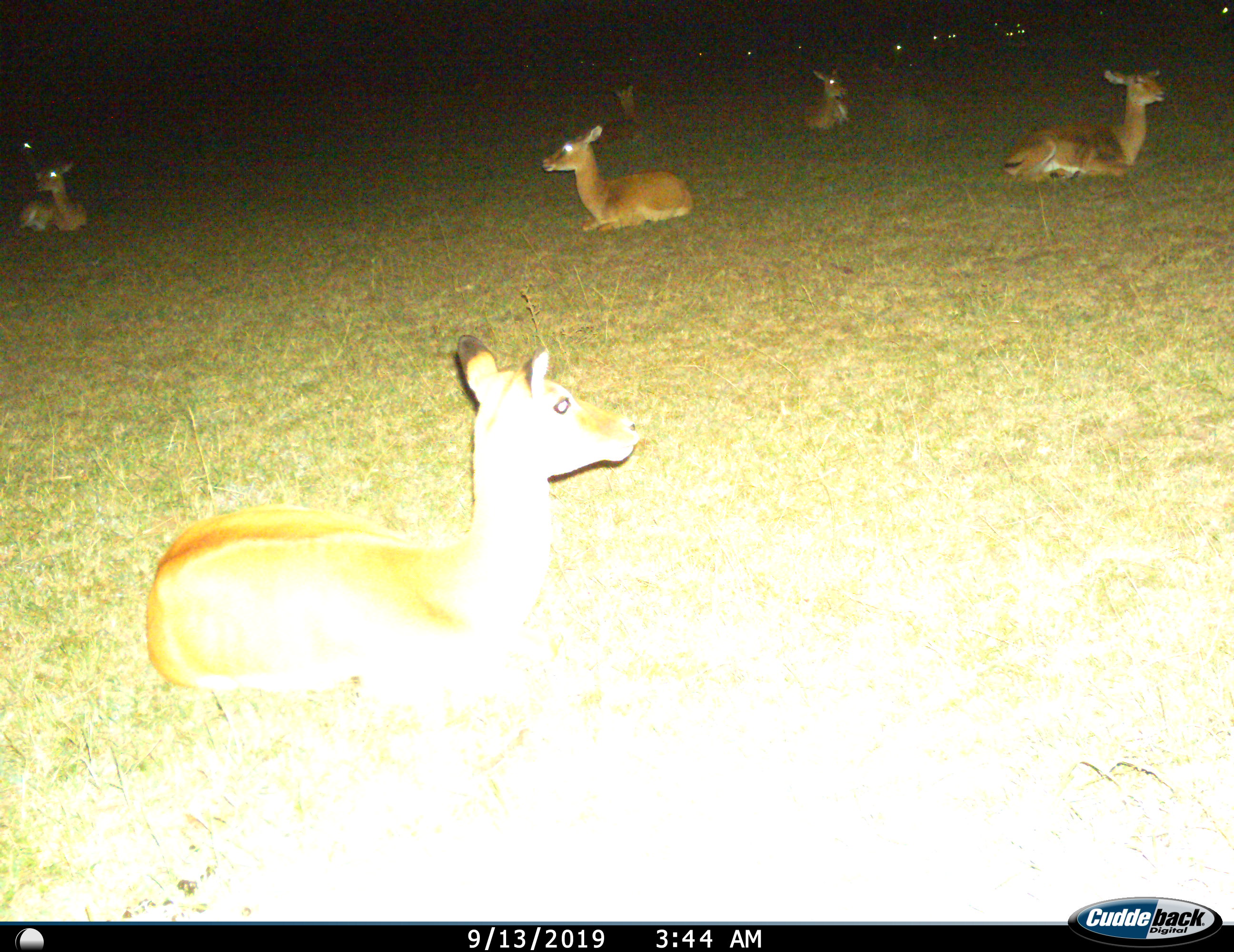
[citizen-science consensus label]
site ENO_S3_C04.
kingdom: Animalia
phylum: Chordata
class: Mammalia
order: Artiodactyla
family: Bovidae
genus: Aepyceros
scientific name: Aepyceros melampus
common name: impala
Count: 11-50.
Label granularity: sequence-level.